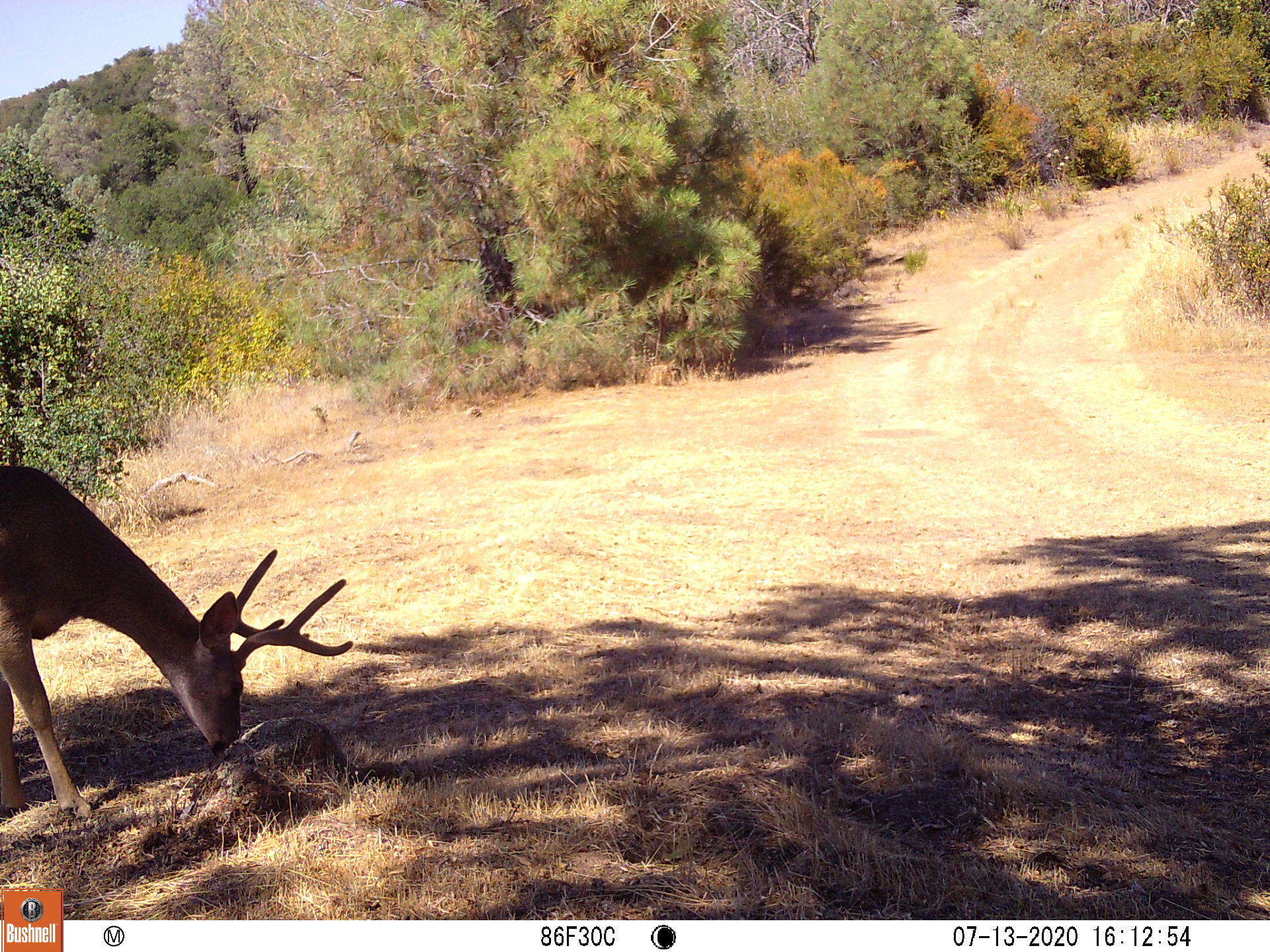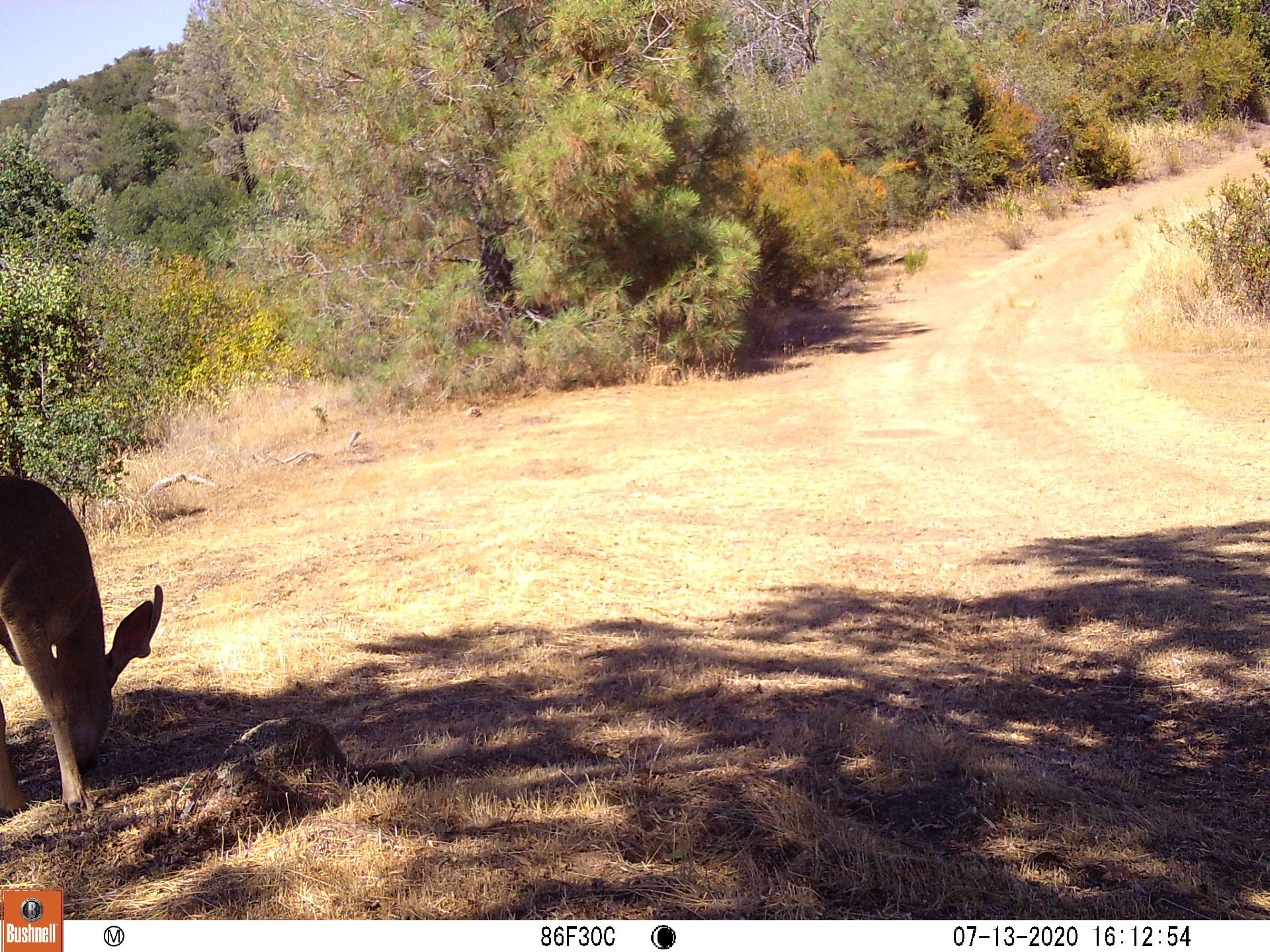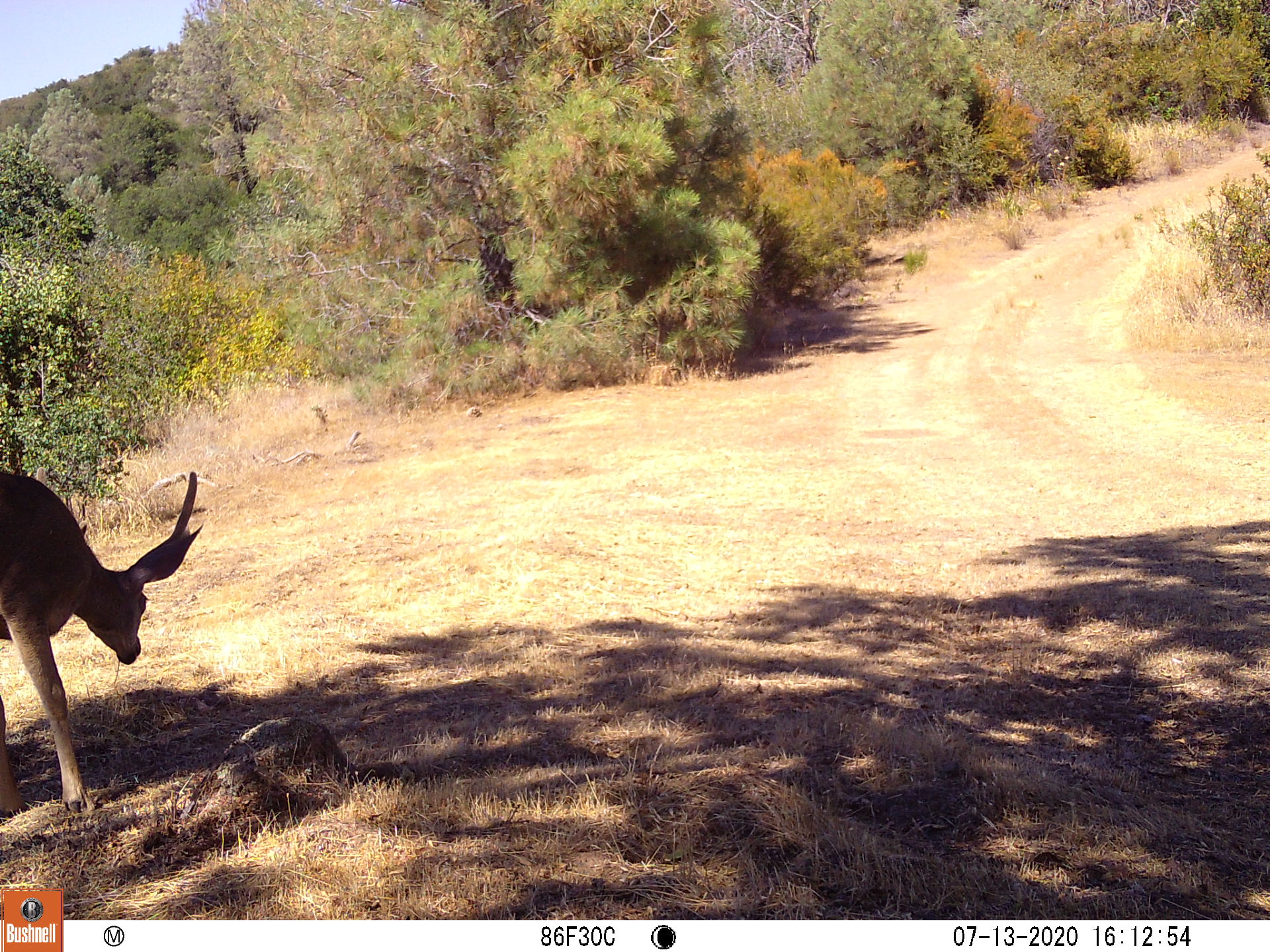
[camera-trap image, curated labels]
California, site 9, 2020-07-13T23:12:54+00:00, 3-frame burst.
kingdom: Animalia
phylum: Chordata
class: Mammalia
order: Artiodactyla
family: Cervidae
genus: Odocoileus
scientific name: Odocoileus hemionus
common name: mule deer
Mule deer (Odocoileus hemionus).